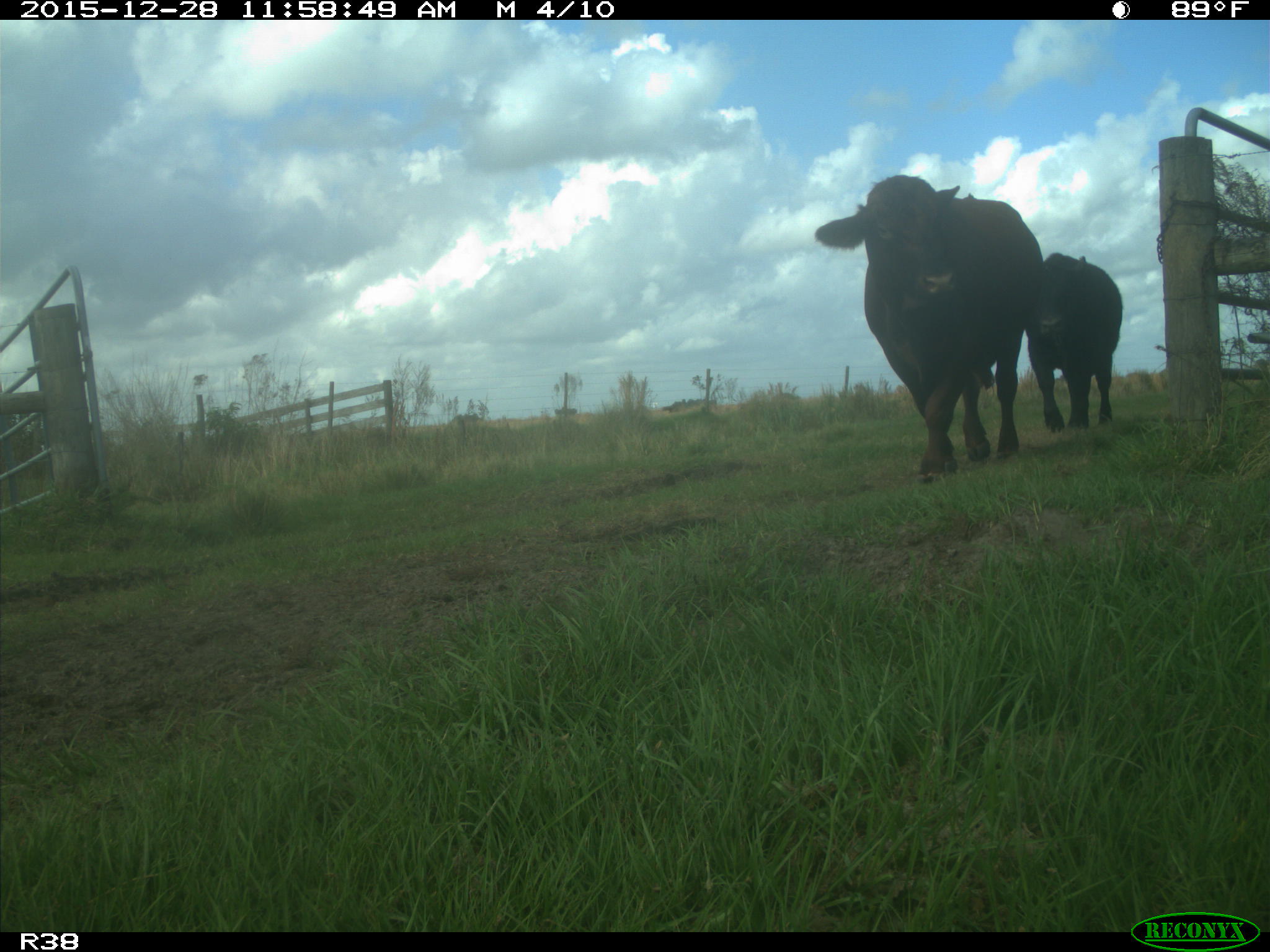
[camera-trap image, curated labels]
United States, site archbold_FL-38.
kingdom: Animalia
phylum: Chordata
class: Mammalia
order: Artiodactyla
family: Bovidae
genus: Bos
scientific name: Bos taurus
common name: domestic cow